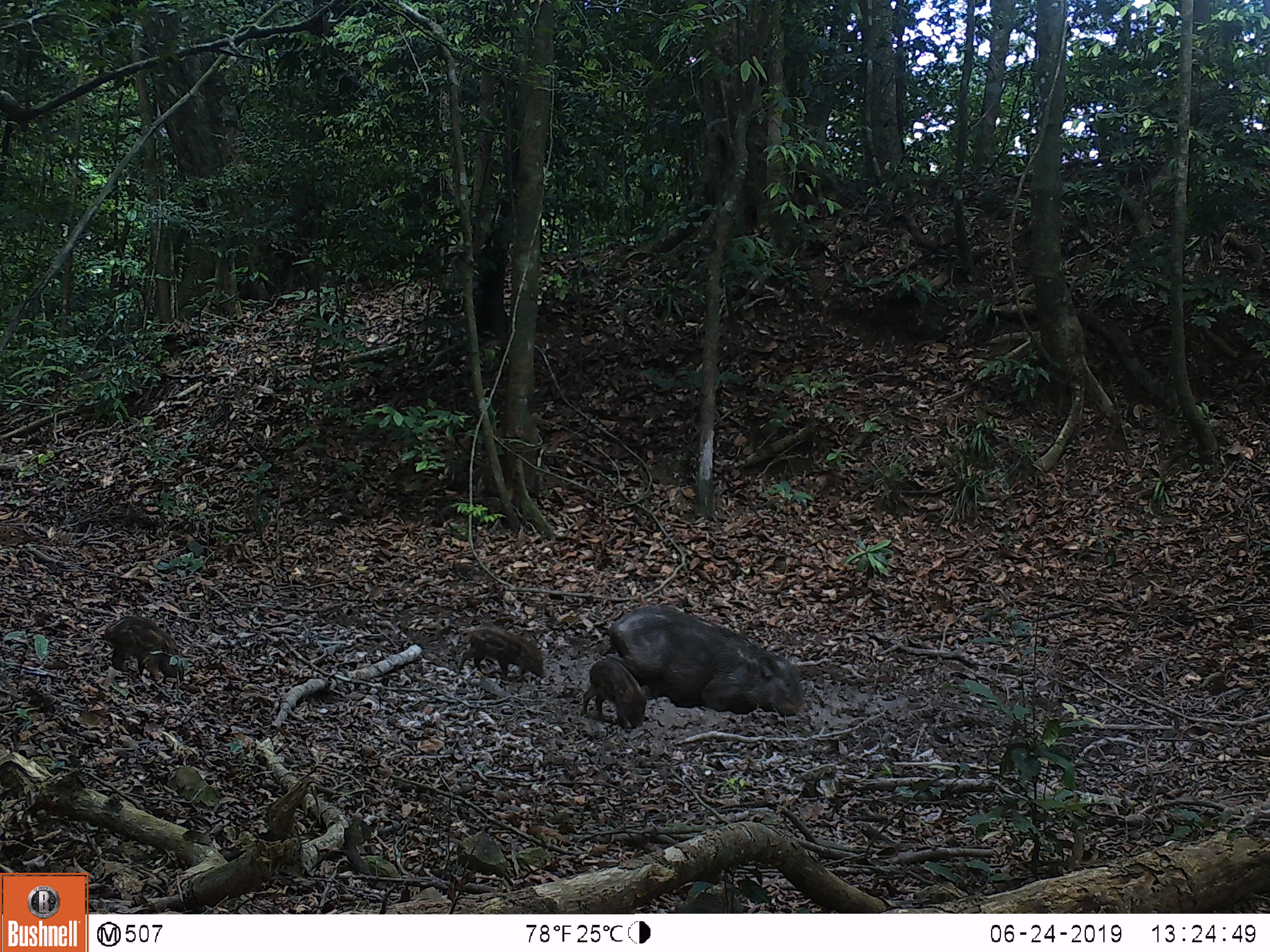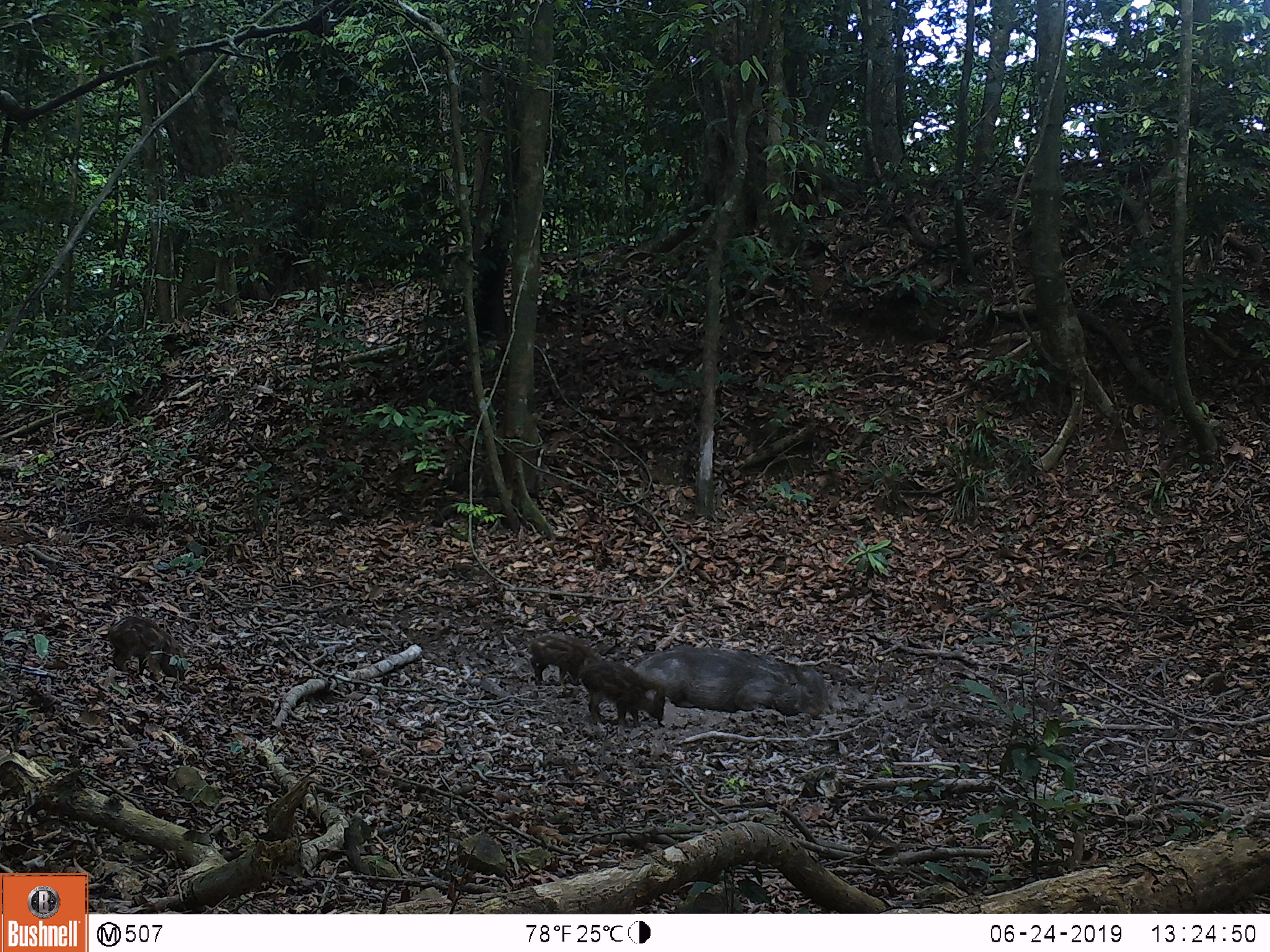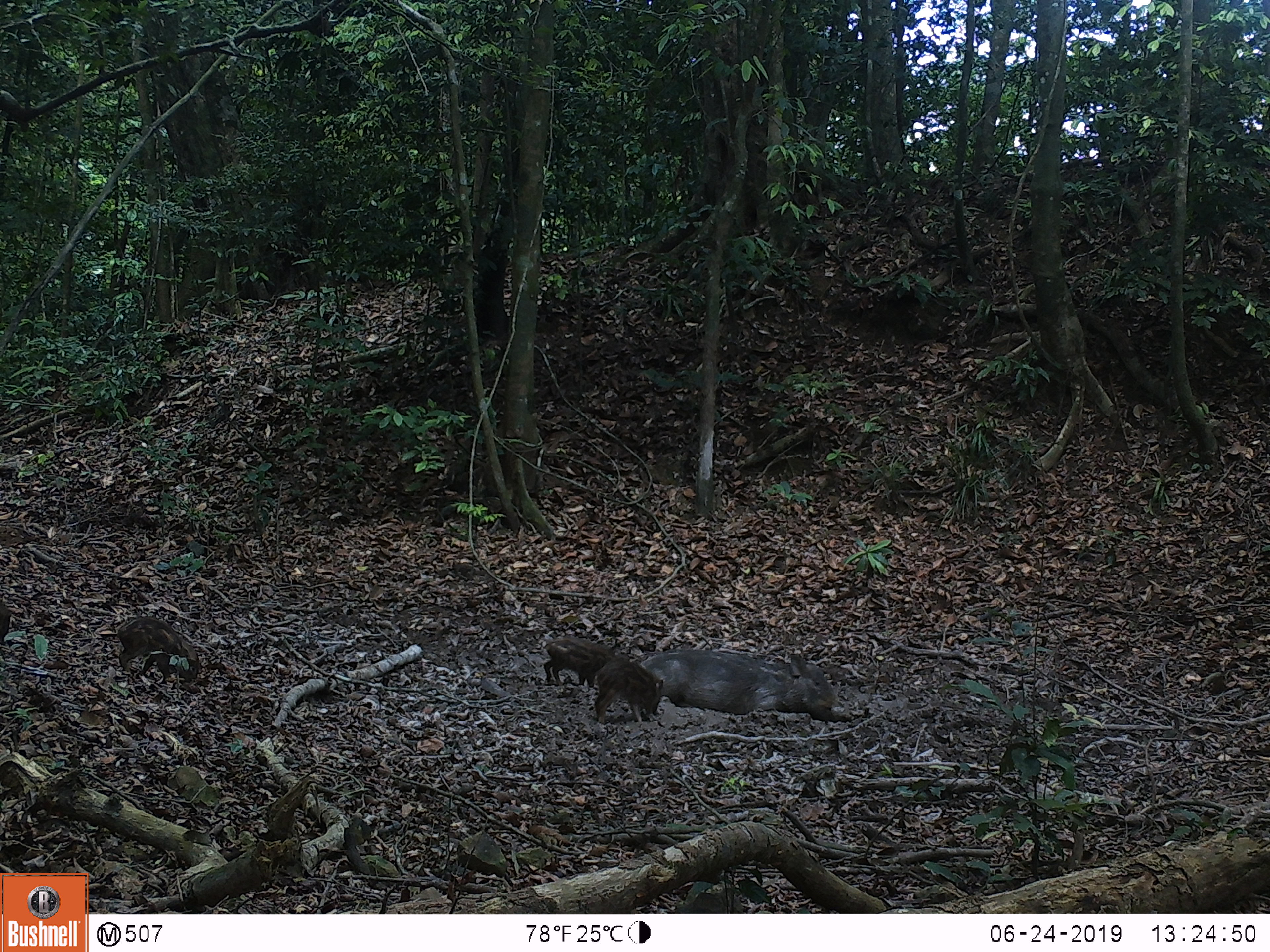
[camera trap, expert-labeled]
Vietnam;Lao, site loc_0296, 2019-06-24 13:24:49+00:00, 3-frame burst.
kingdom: Animalia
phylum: Chordata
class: Mammalia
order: Artiodactyla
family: Suidae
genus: Sus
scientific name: Sus scrofa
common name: eurasian wild pig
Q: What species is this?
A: Eurasian wild pig (Sus scrofa).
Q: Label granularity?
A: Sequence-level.